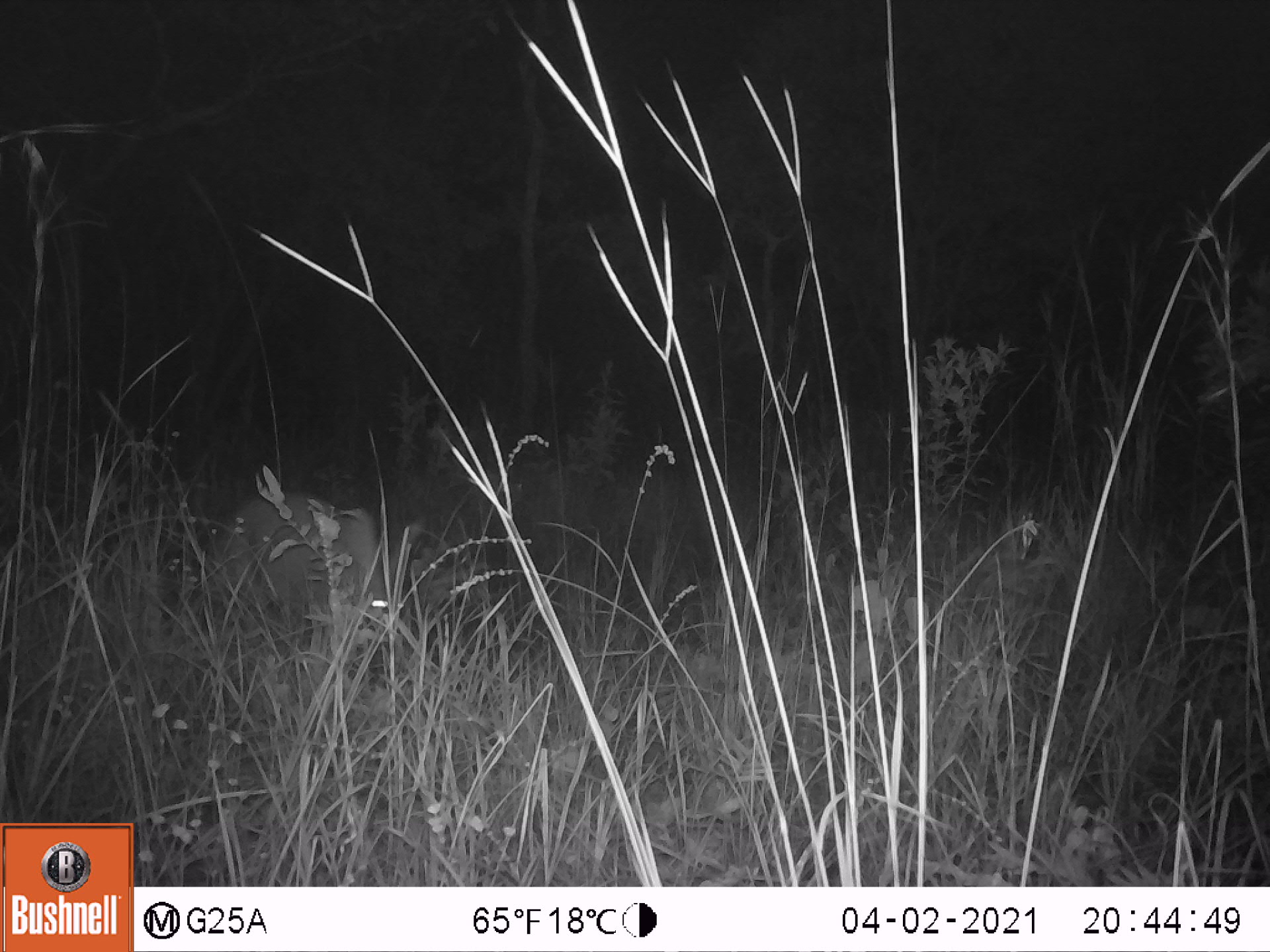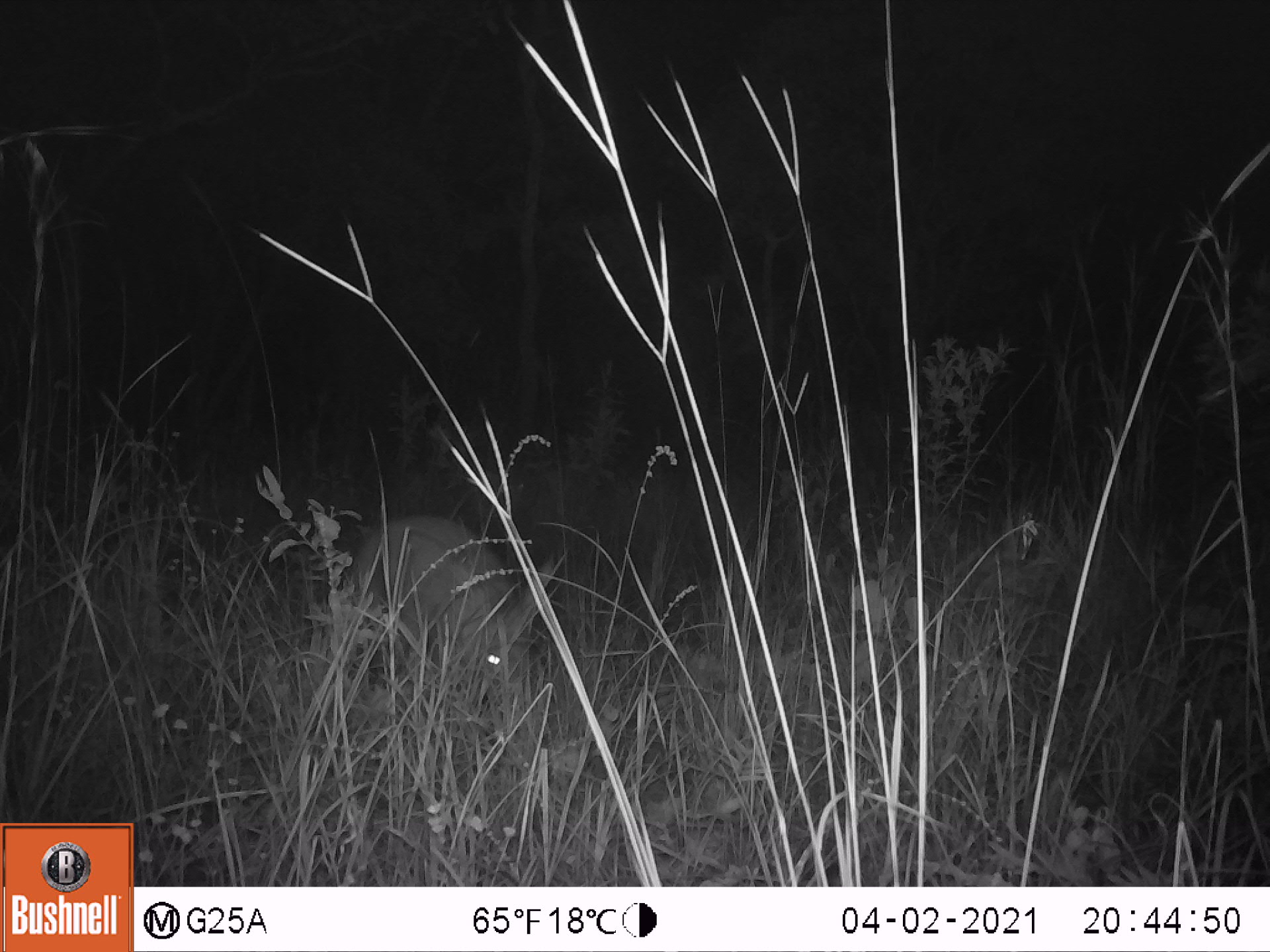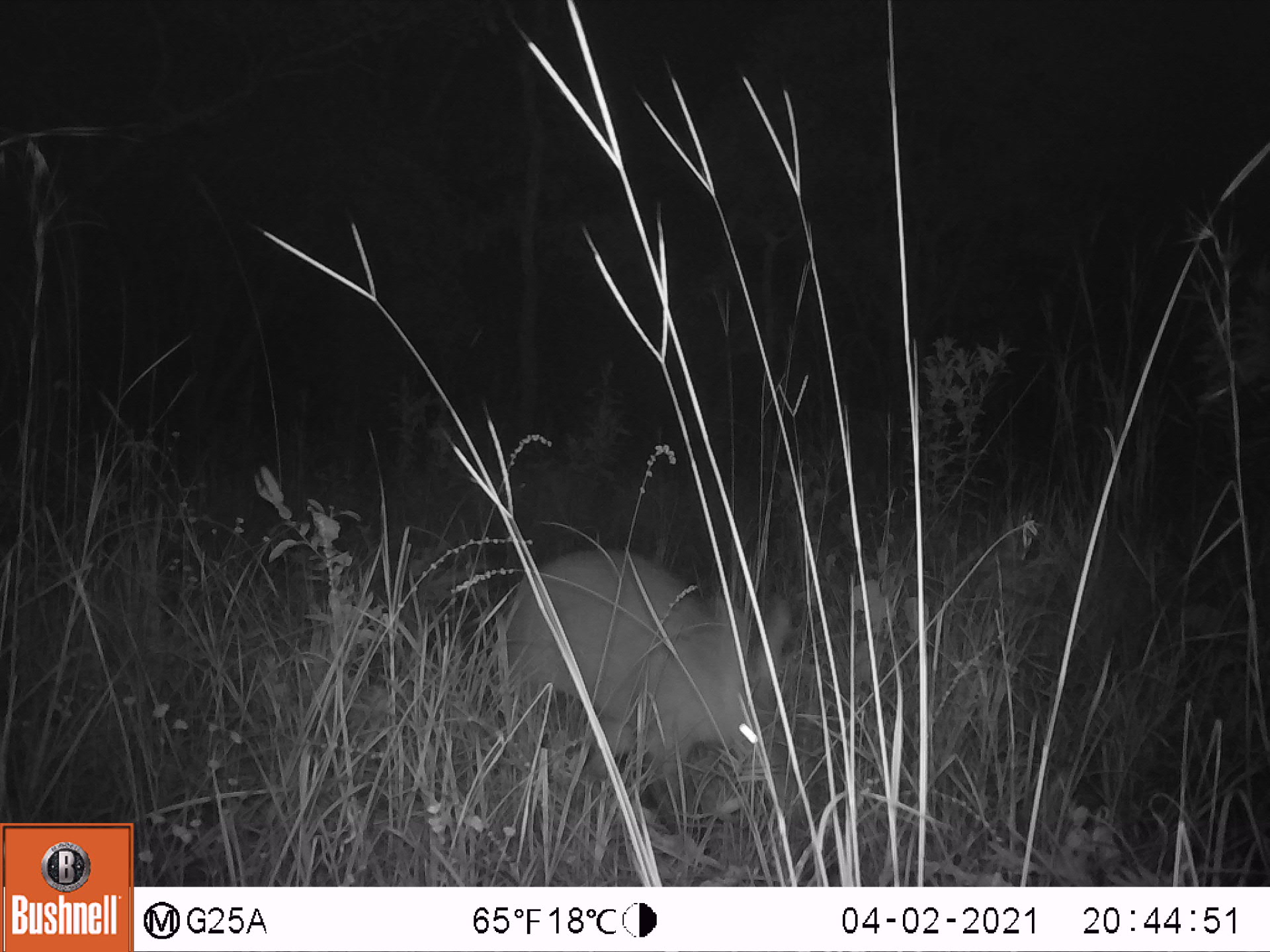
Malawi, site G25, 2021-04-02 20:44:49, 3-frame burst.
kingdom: Animalia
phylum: Chordata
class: Mammalia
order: Tubulidentata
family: Orycteropodidae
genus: Orycteropus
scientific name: Orycteropus afer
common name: aardvark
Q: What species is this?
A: Aardvark (Orycteropus afer).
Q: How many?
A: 1.